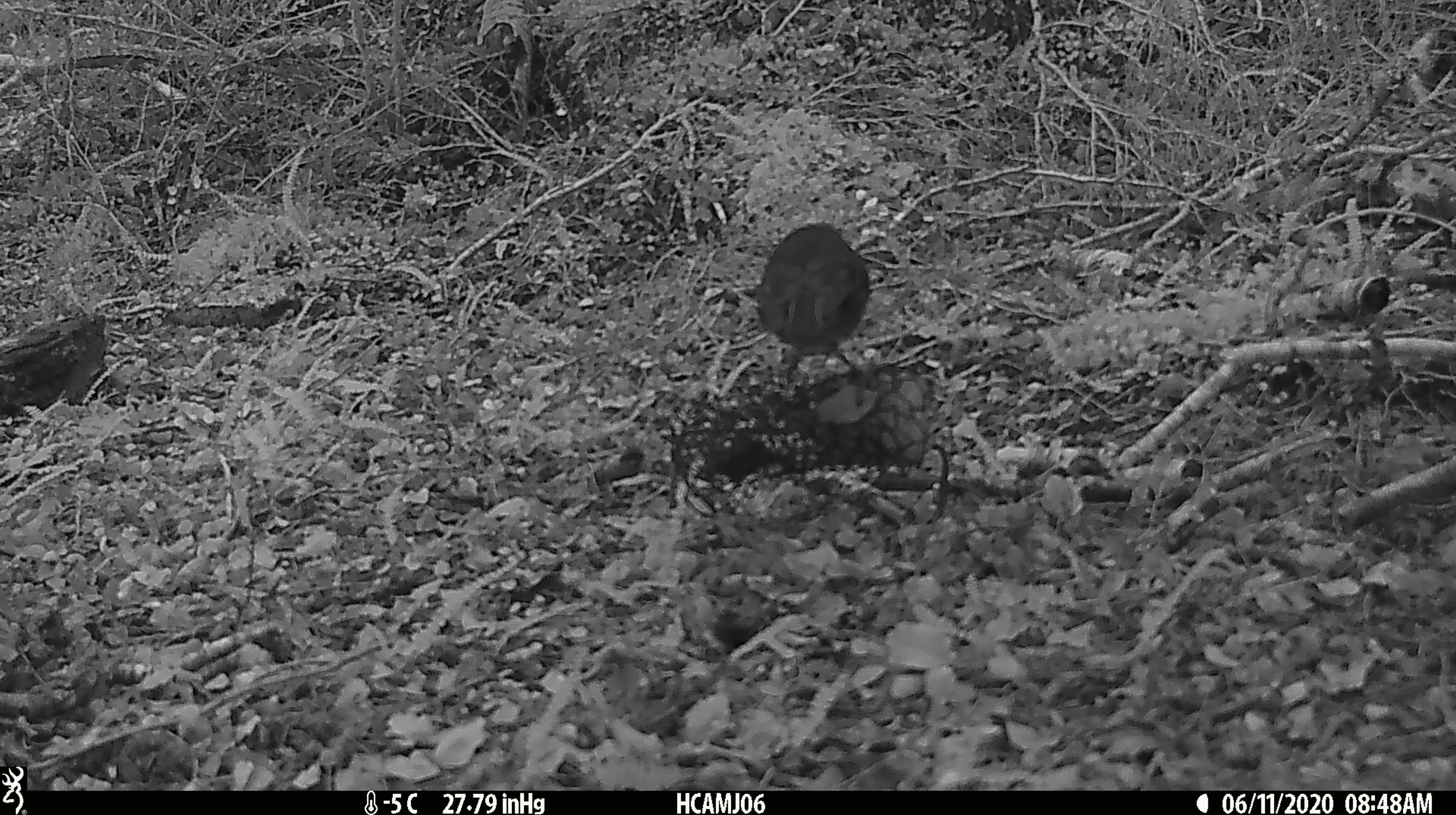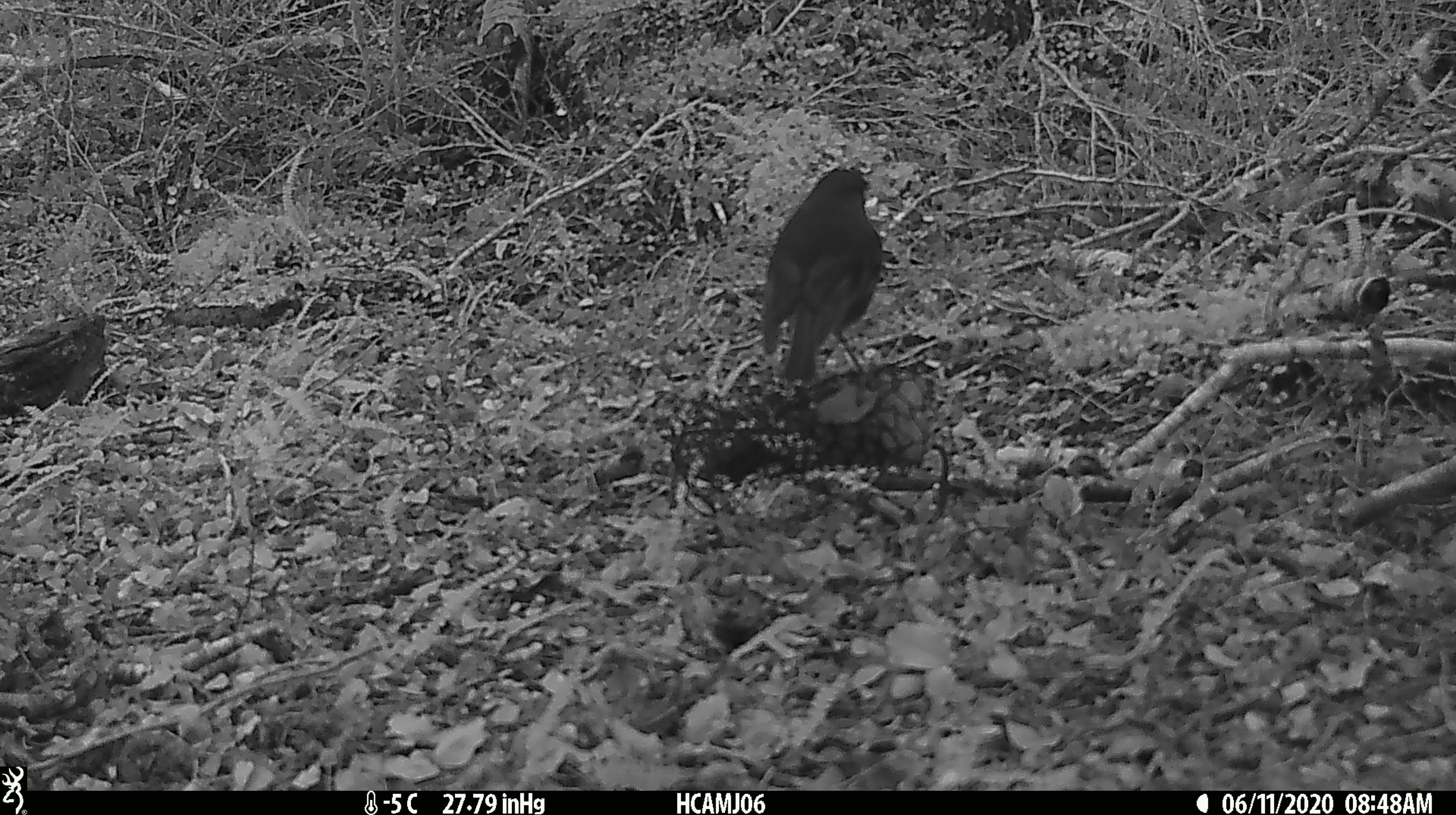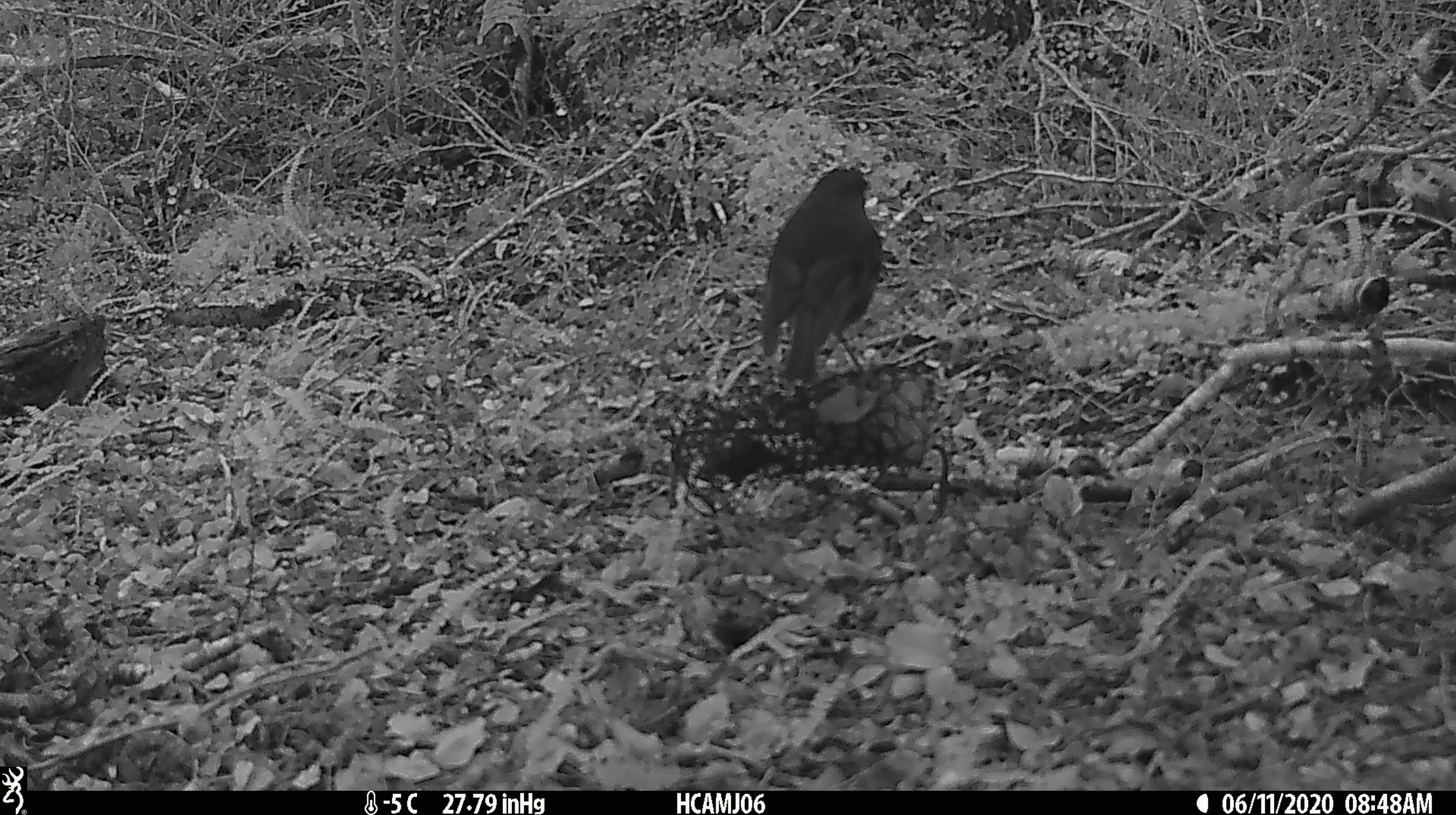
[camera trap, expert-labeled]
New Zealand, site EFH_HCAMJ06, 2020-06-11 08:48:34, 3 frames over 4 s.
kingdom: Animalia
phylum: Chordata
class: Aves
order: Passeriformes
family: Petroicidae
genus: Petroica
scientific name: Petroica australis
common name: new zealand robin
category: robin